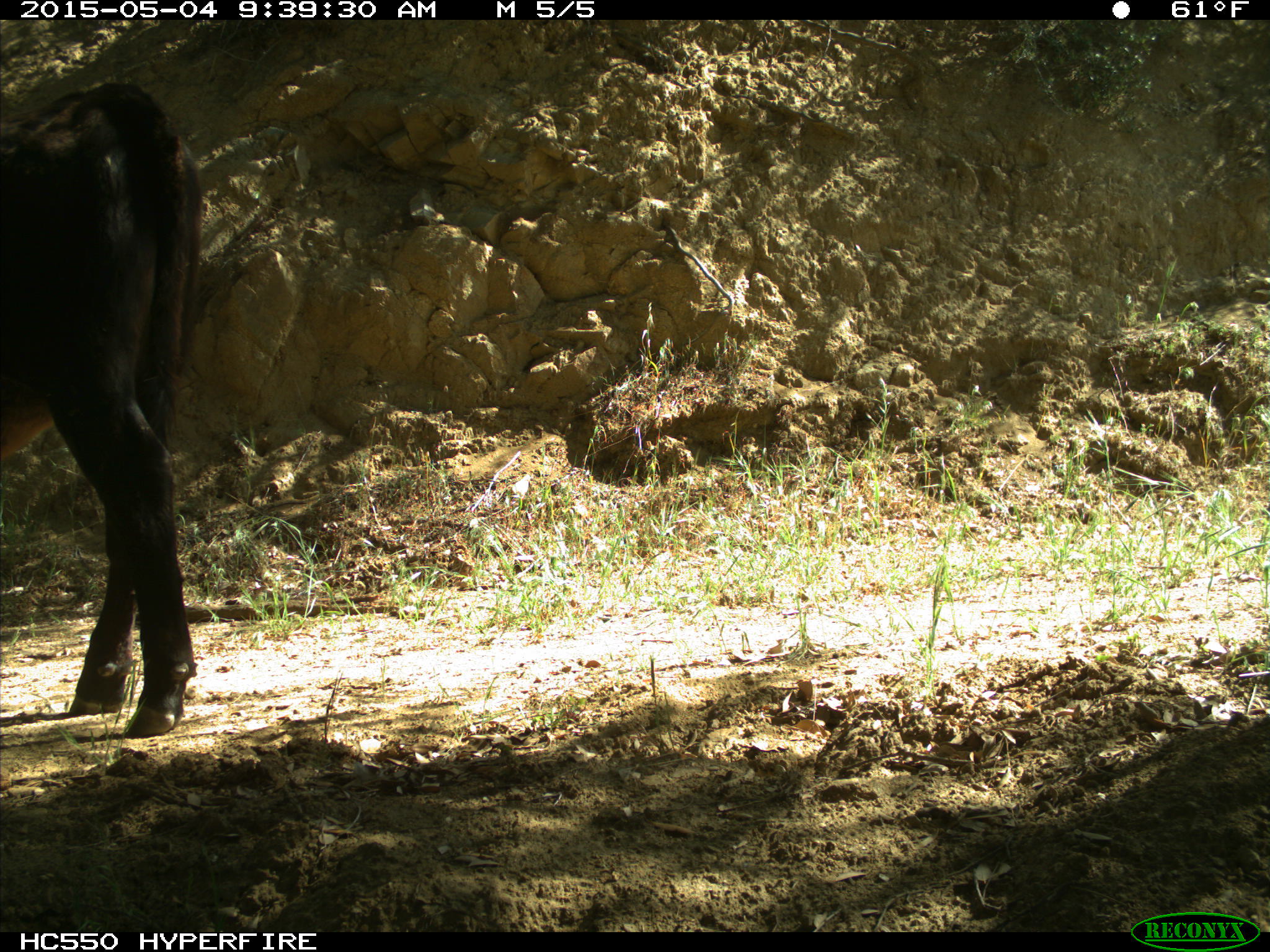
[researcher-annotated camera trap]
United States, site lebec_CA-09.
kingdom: Animalia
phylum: Chordata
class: Mammalia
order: Artiodactyla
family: Bovidae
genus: Bos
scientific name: Bos taurus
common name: domestic cow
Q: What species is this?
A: Bos taurus (domestic cow).